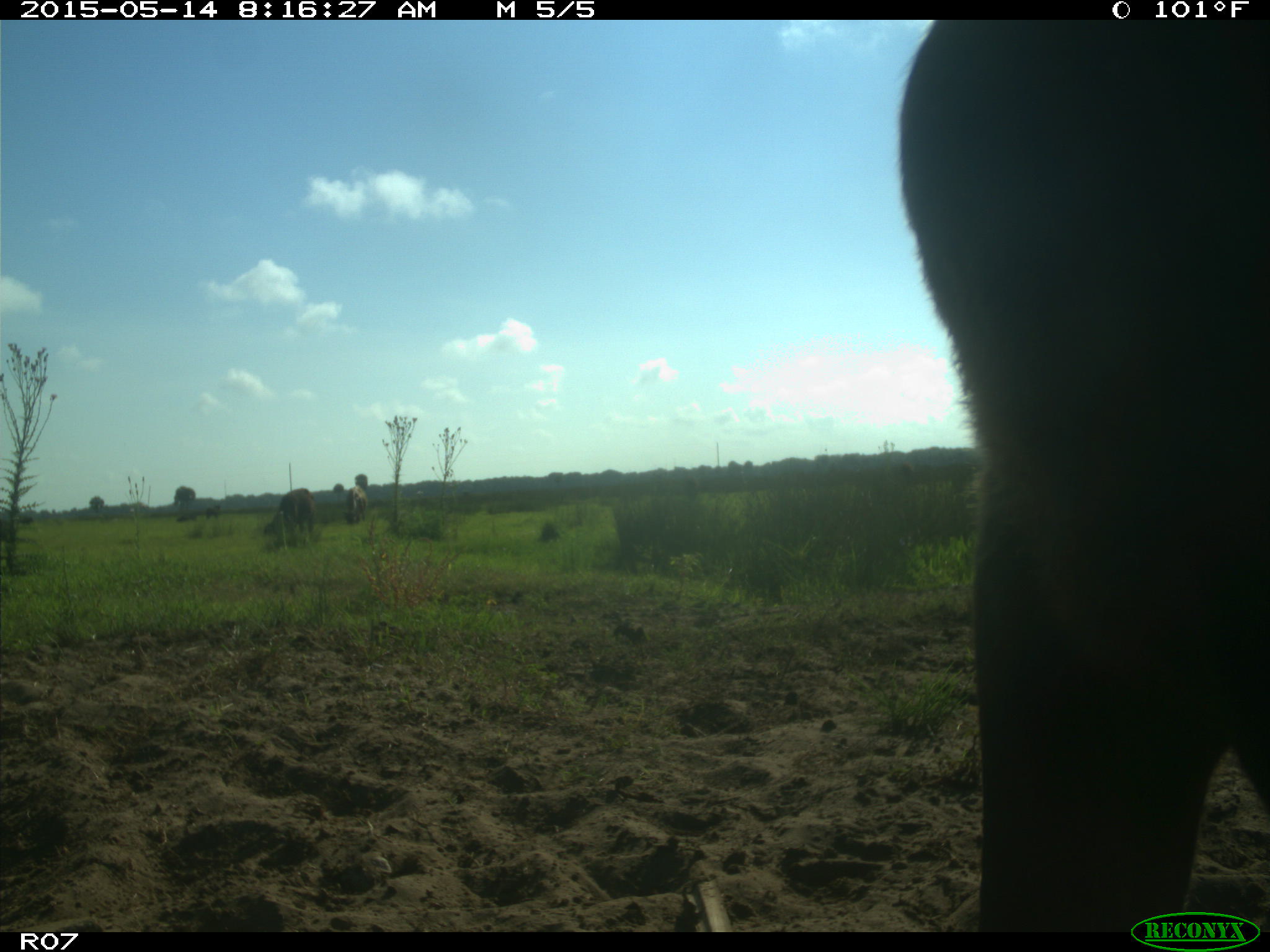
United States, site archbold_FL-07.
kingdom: Animalia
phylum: Chordata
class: Mammalia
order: Artiodactyla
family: Bovidae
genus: Bos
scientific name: Bos taurus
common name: domestic cow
Bos taurus (domestic cow).